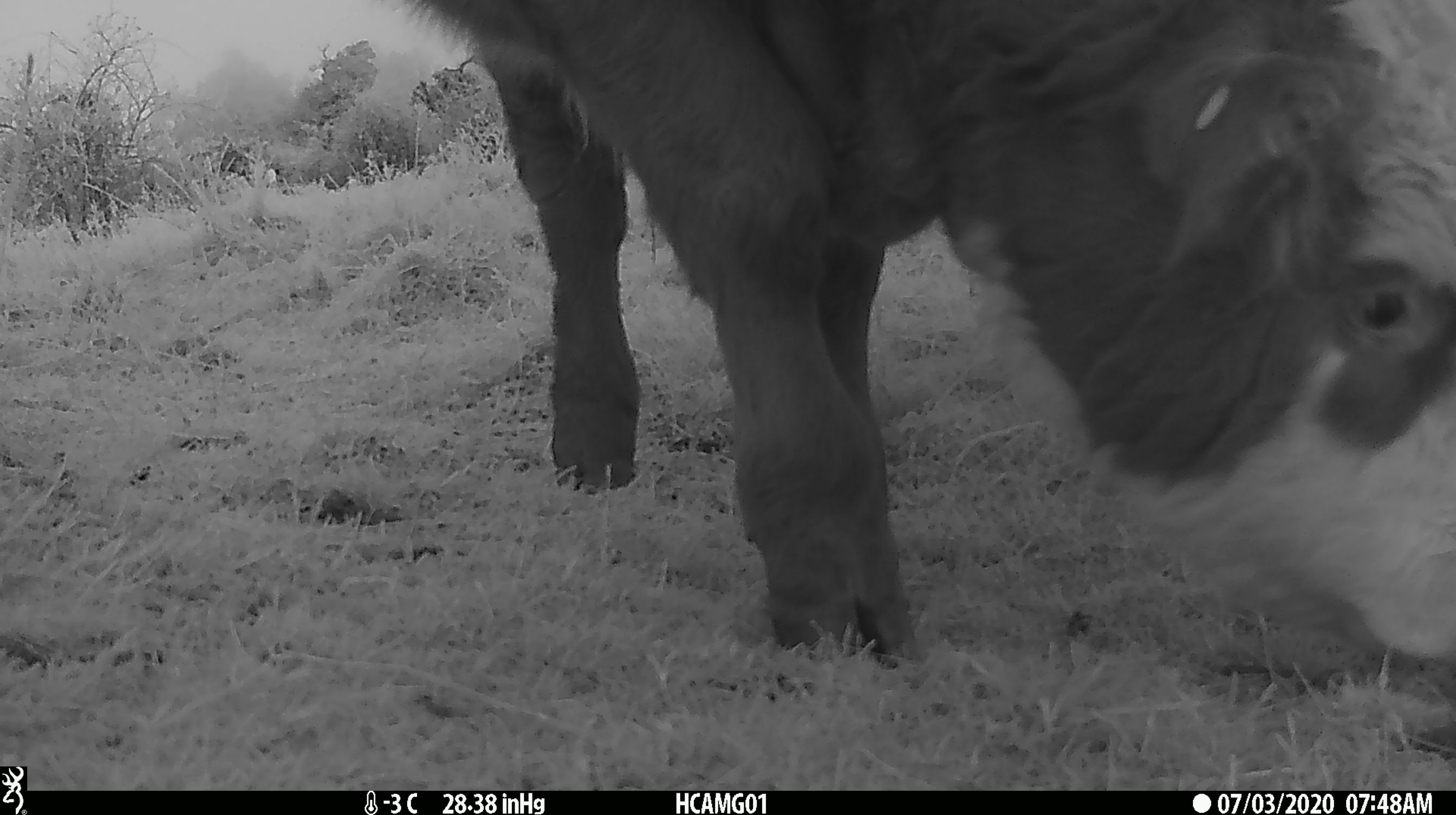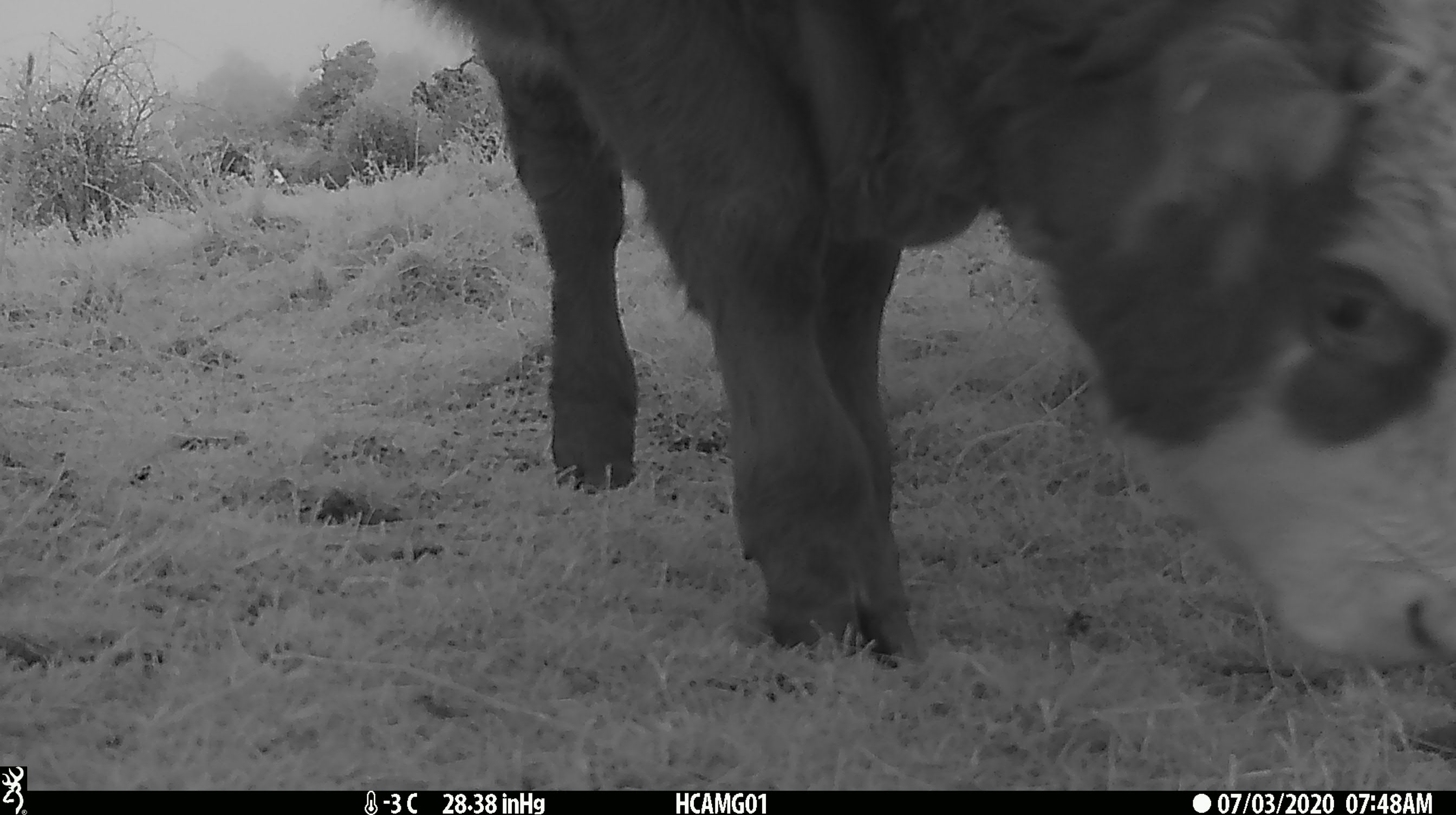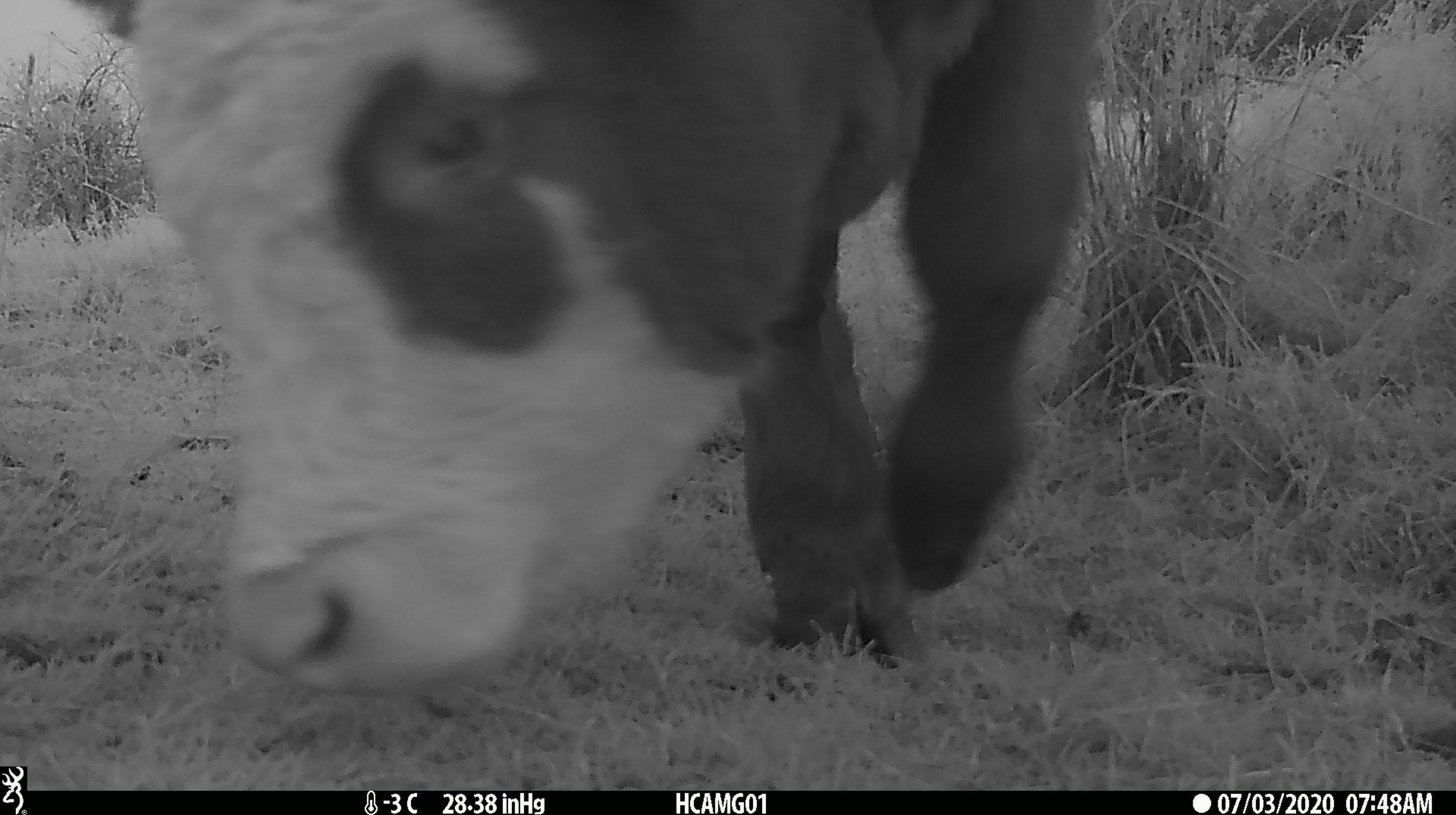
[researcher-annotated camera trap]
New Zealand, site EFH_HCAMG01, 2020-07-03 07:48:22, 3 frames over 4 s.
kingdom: Animalia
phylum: Chordata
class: Mammalia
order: Artiodactyla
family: Bovidae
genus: Bos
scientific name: Bos taurus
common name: domestic cow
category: cow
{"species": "cow (domestic cow) (Bos taurus)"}